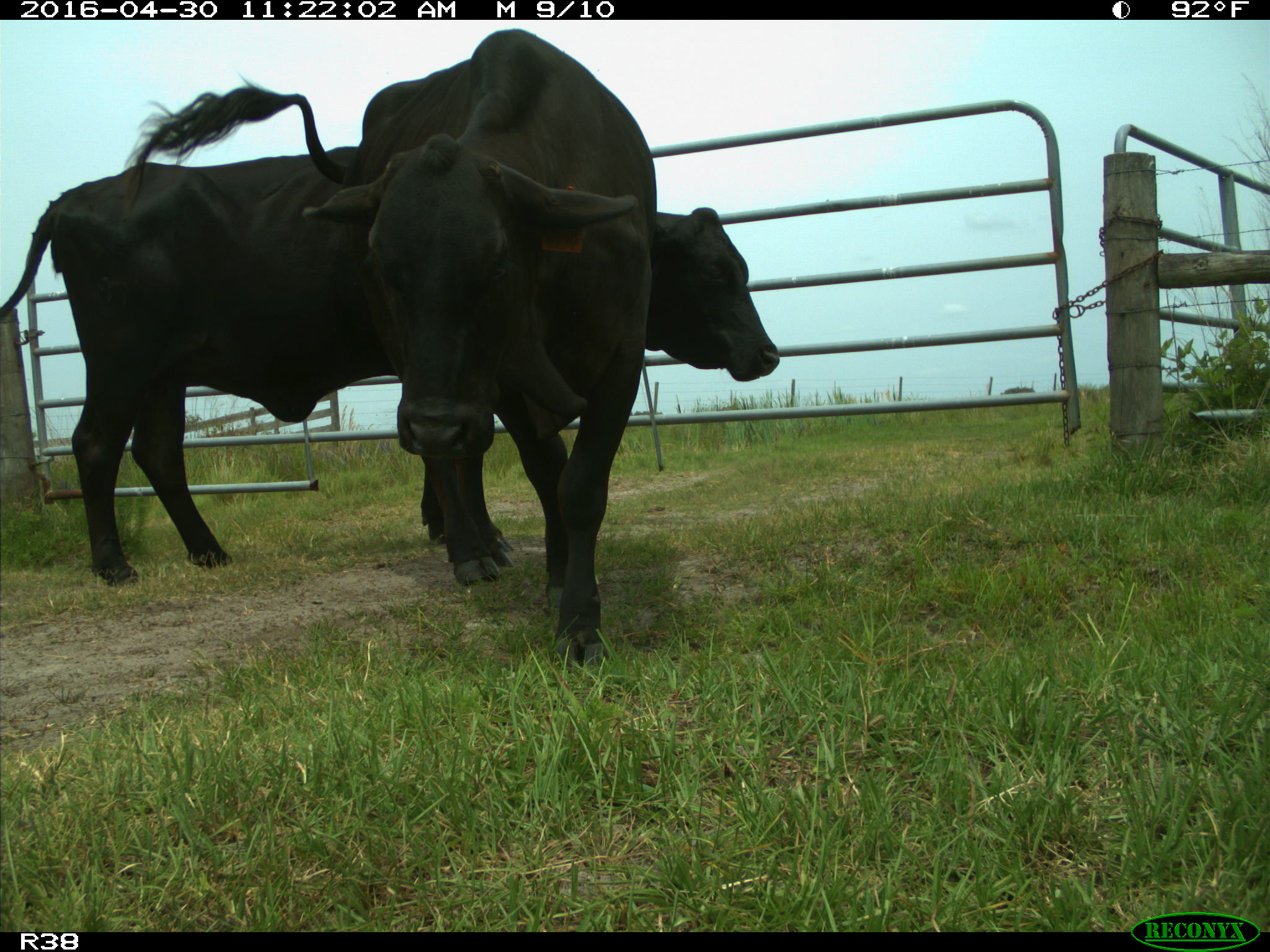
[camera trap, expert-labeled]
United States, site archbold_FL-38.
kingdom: Animalia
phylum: Chordata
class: Mammalia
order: Artiodactyla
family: Bovidae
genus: Bos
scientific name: Bos taurus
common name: domestic cow